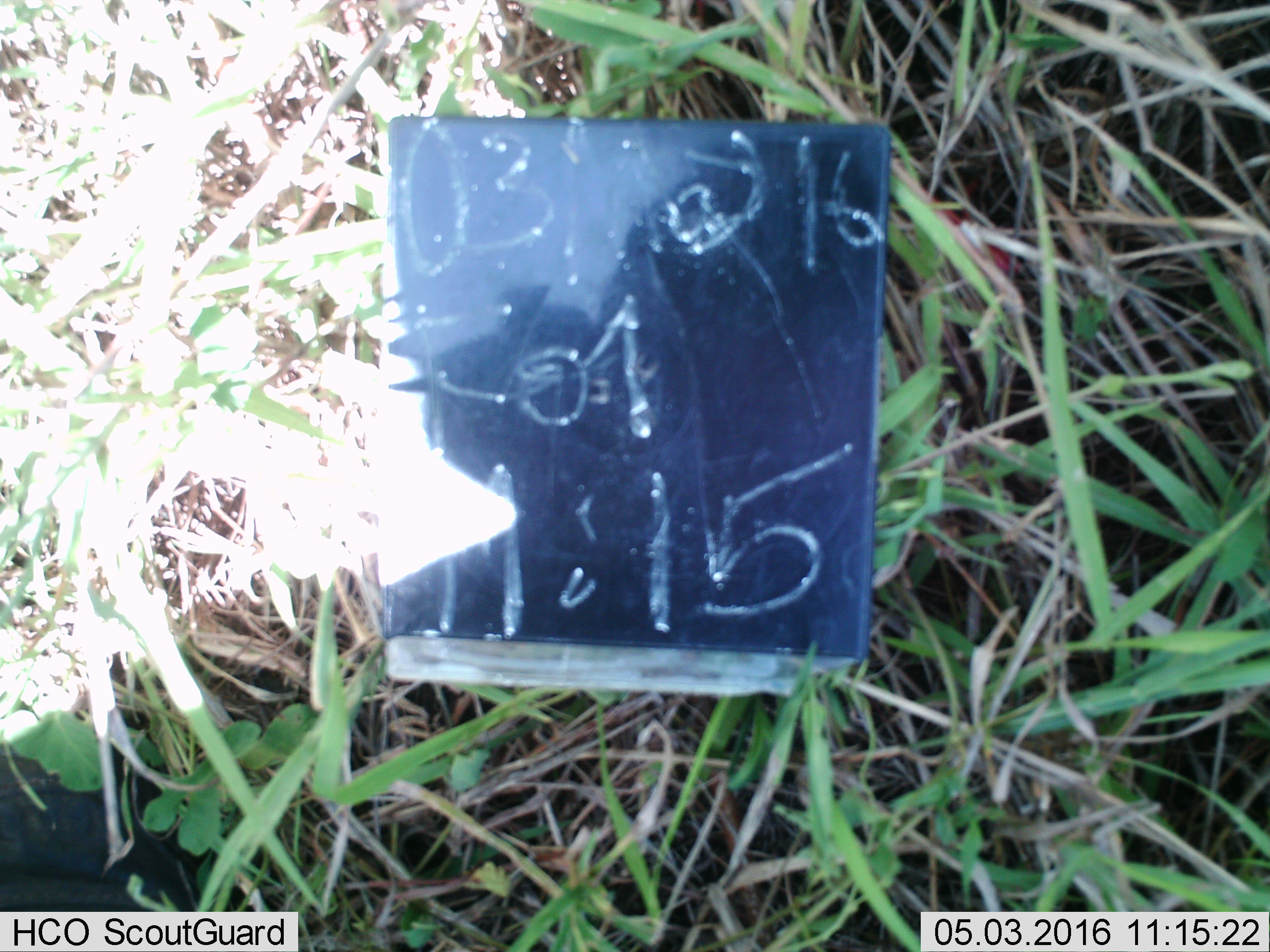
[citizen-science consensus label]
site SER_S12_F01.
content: unidentified animal